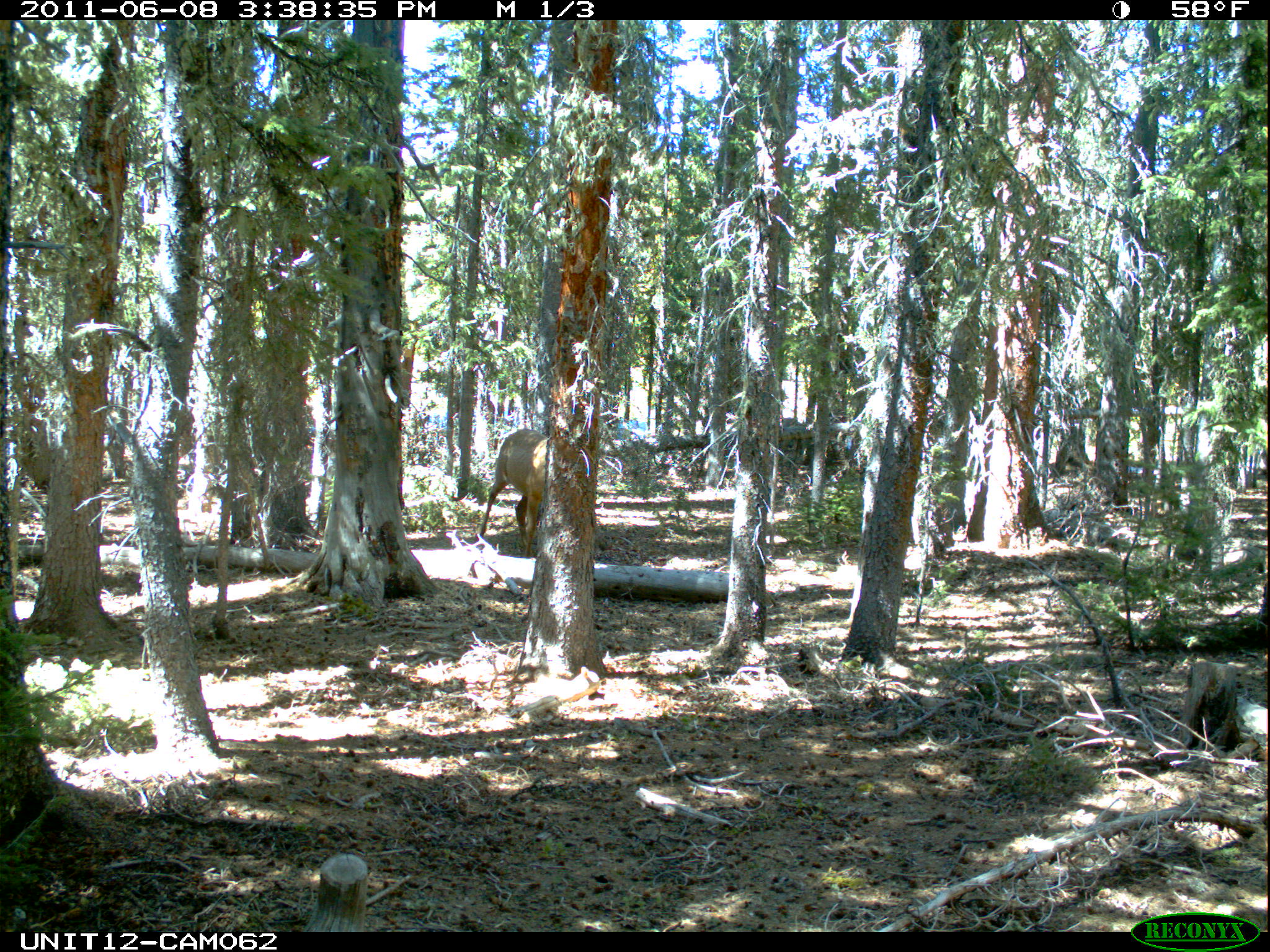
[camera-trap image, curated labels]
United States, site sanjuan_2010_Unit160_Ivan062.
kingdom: Animalia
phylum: Chordata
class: Mammalia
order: Artiodactyla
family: Cervidae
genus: Cervus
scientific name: Cervus elaphus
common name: red deer